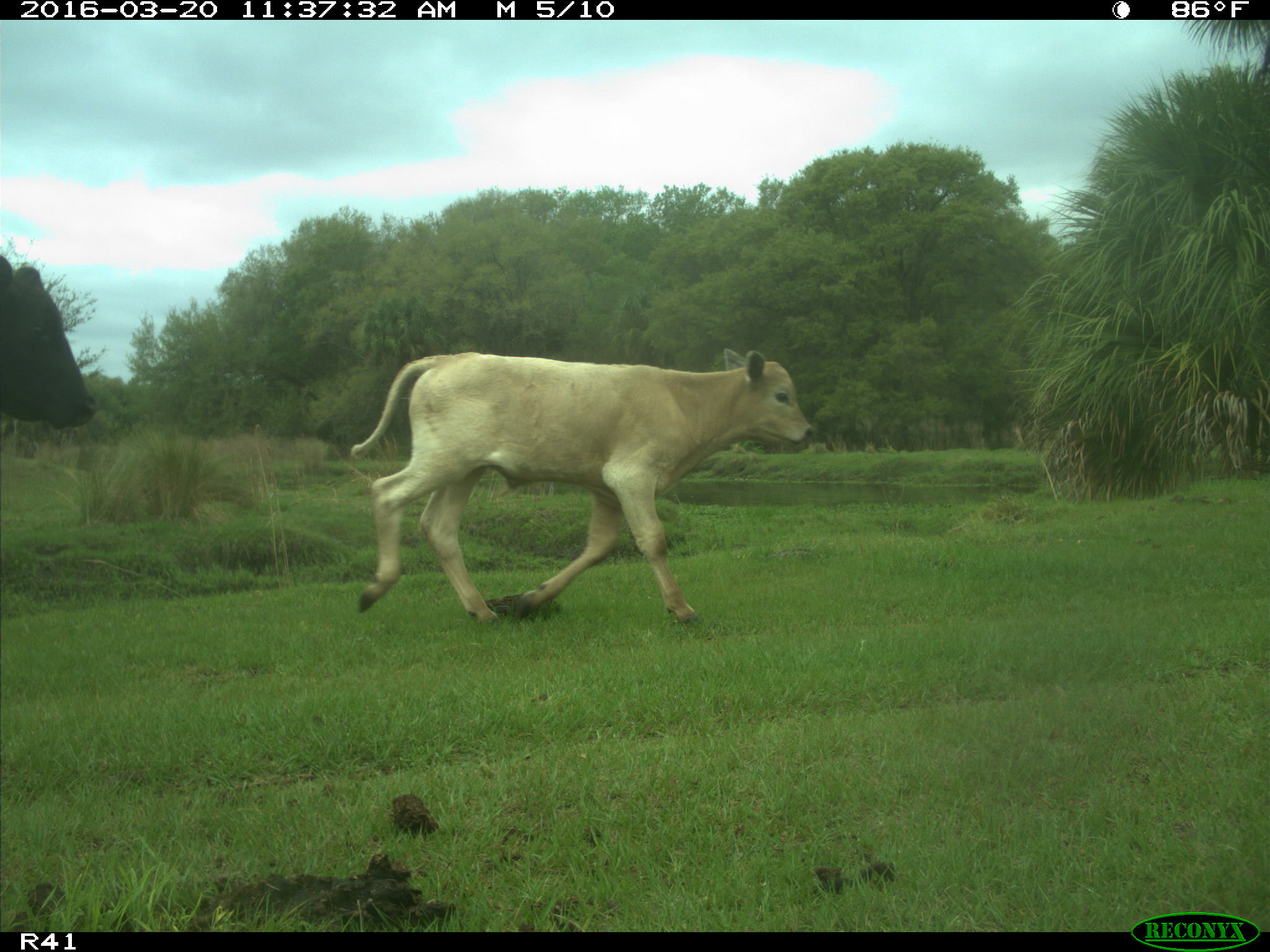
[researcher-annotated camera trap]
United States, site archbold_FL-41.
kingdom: Animalia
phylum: Chordata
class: Mammalia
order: Artiodactyla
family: Bovidae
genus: Bos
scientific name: Bos taurus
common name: domestic cow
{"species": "Bos taurus (domestic cow)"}